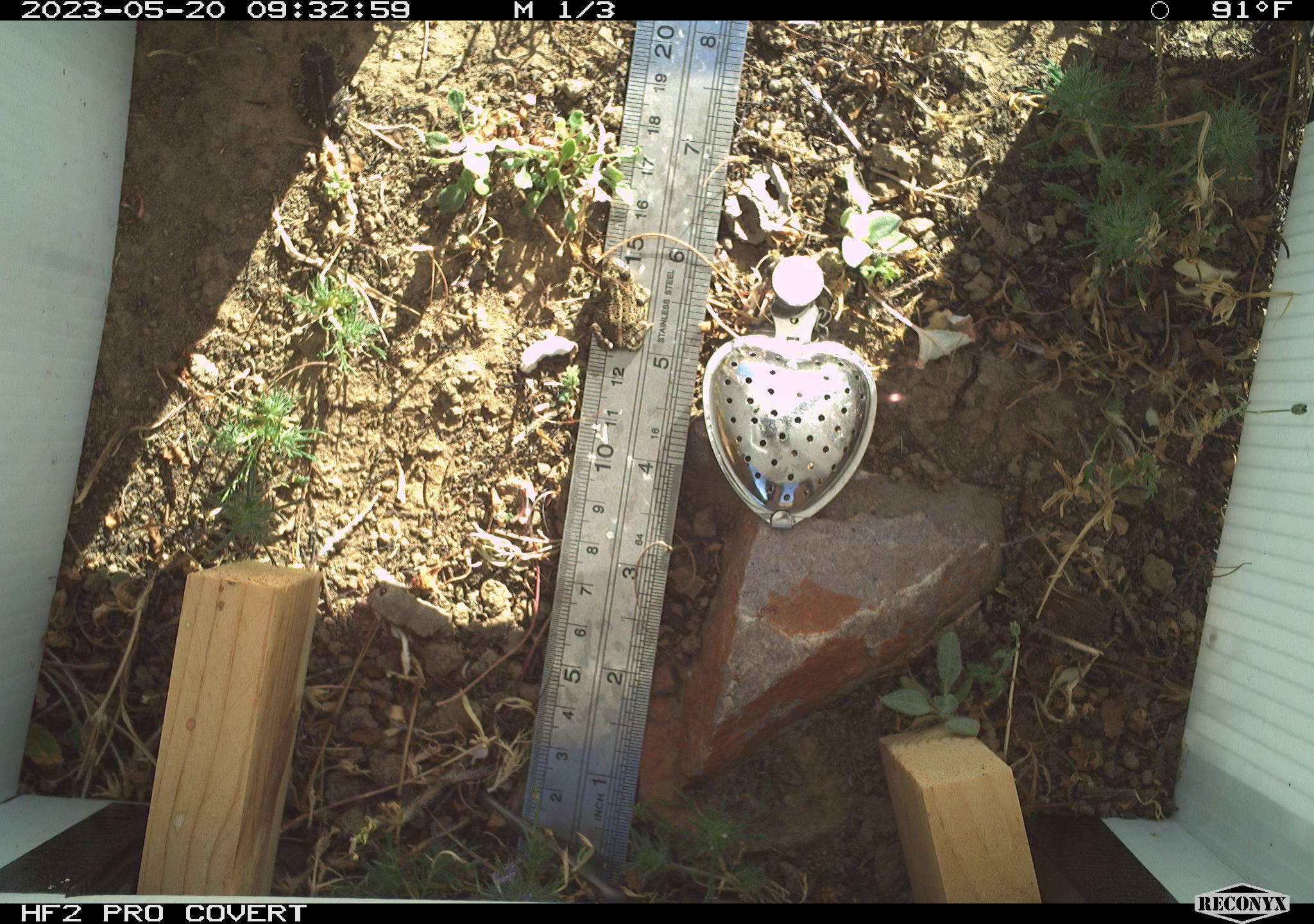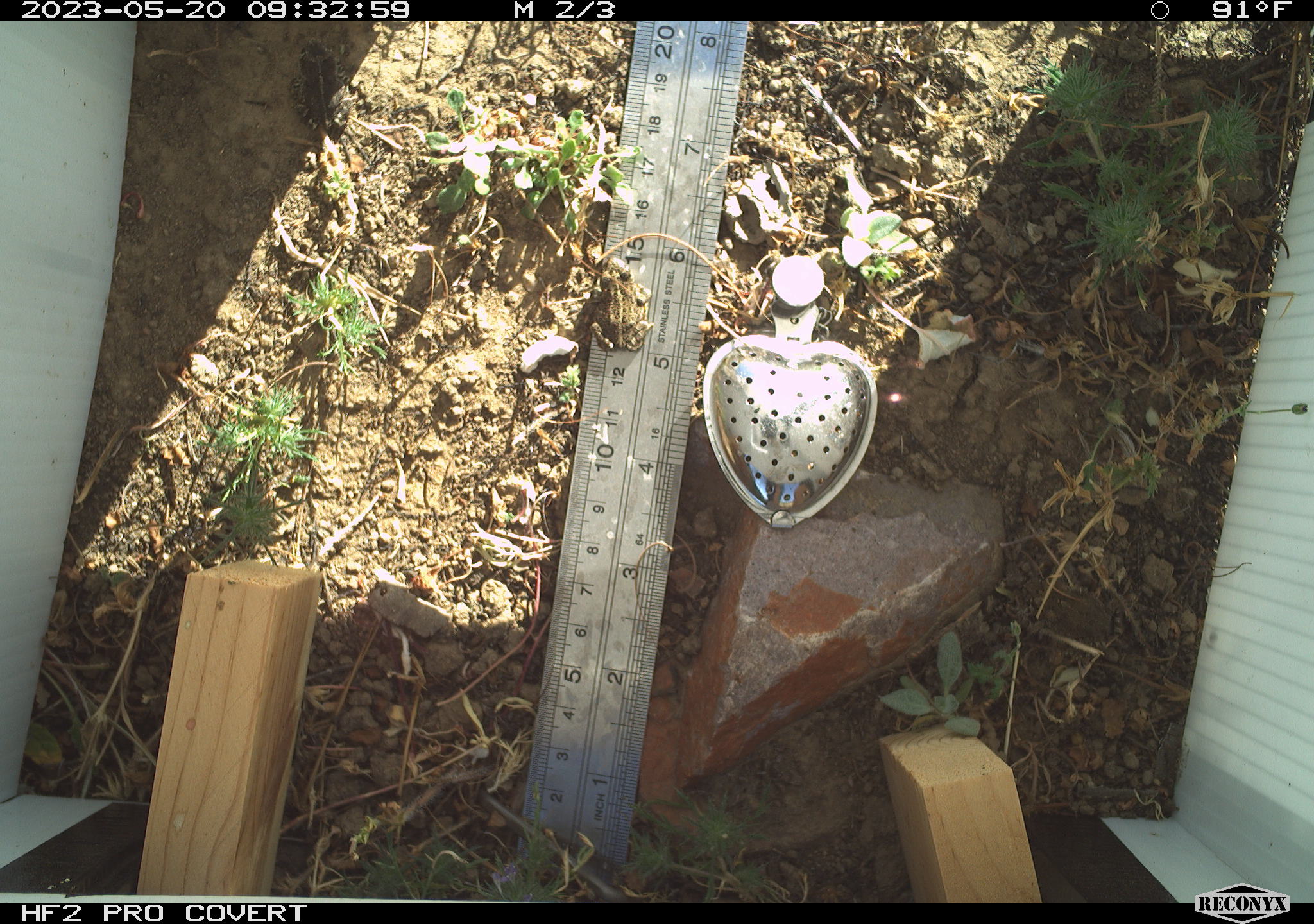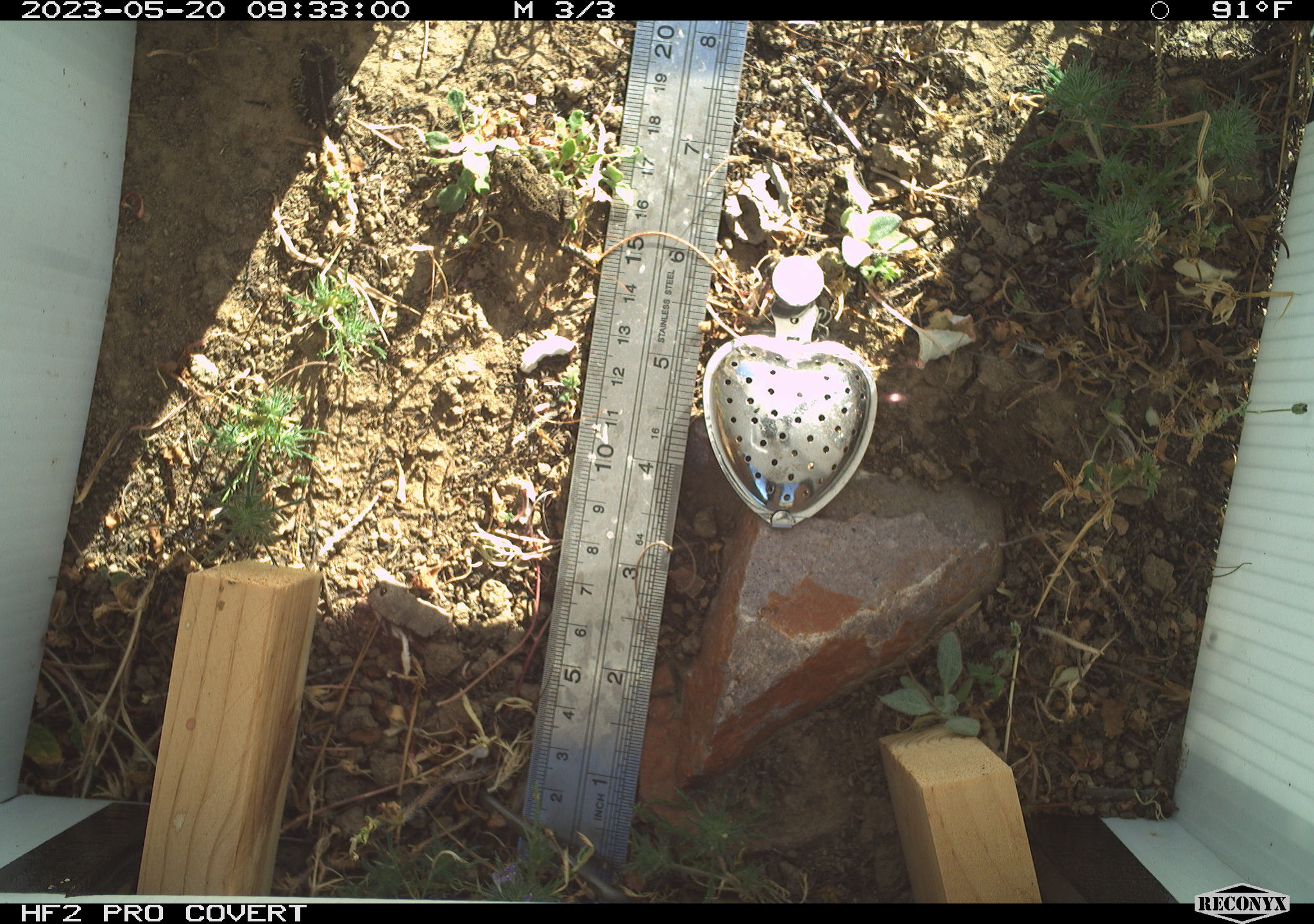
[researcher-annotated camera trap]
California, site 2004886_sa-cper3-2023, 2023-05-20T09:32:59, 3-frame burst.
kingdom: Animalia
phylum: Chordata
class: Amphibia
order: Anura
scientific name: Anura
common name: frogs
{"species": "frogs (Anura)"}